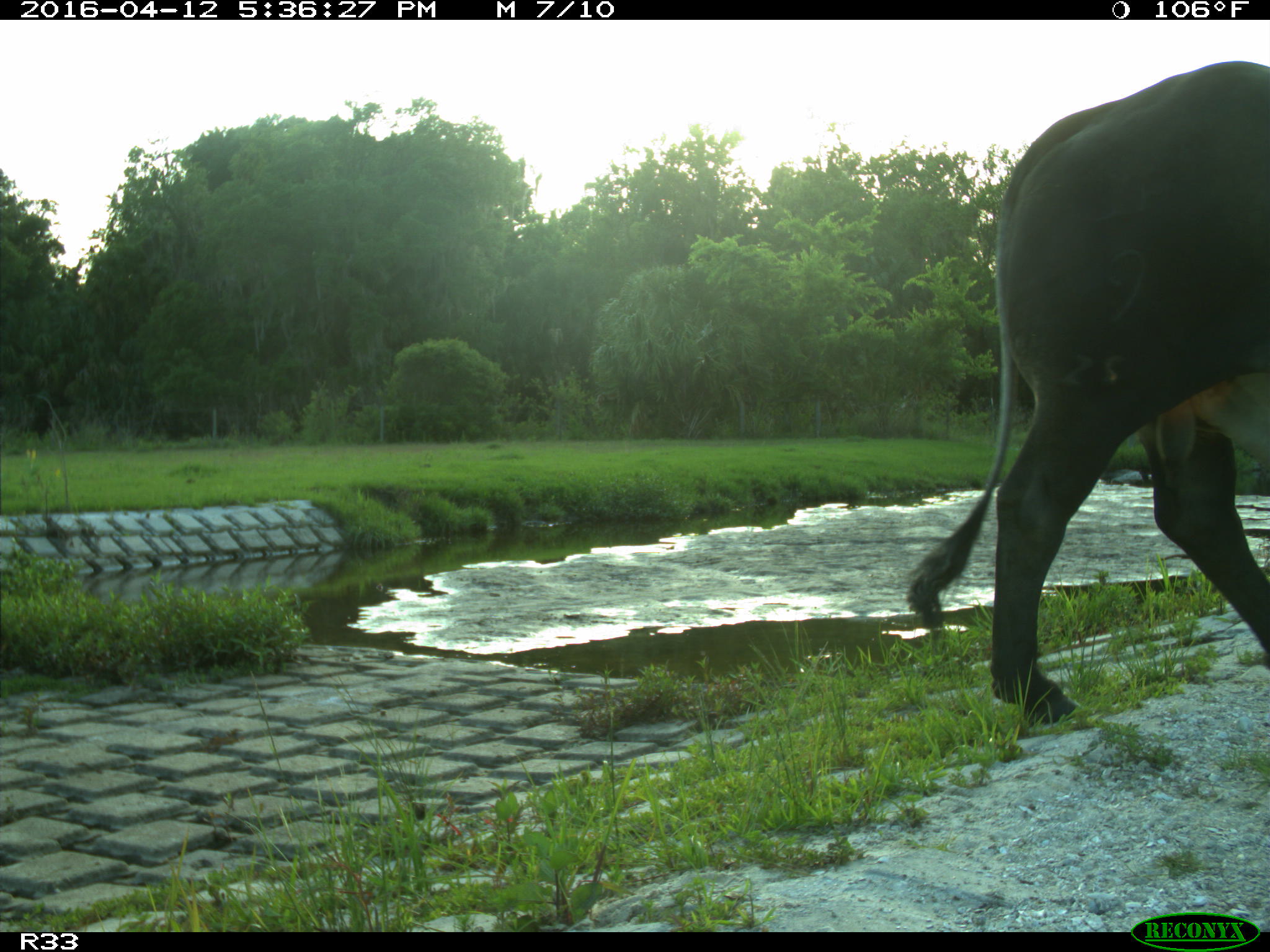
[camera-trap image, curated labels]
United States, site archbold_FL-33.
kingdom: Animalia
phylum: Chordata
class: Mammalia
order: Artiodactyla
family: Bovidae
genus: Bos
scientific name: Bos taurus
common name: domestic cow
Bos taurus (domestic cow).